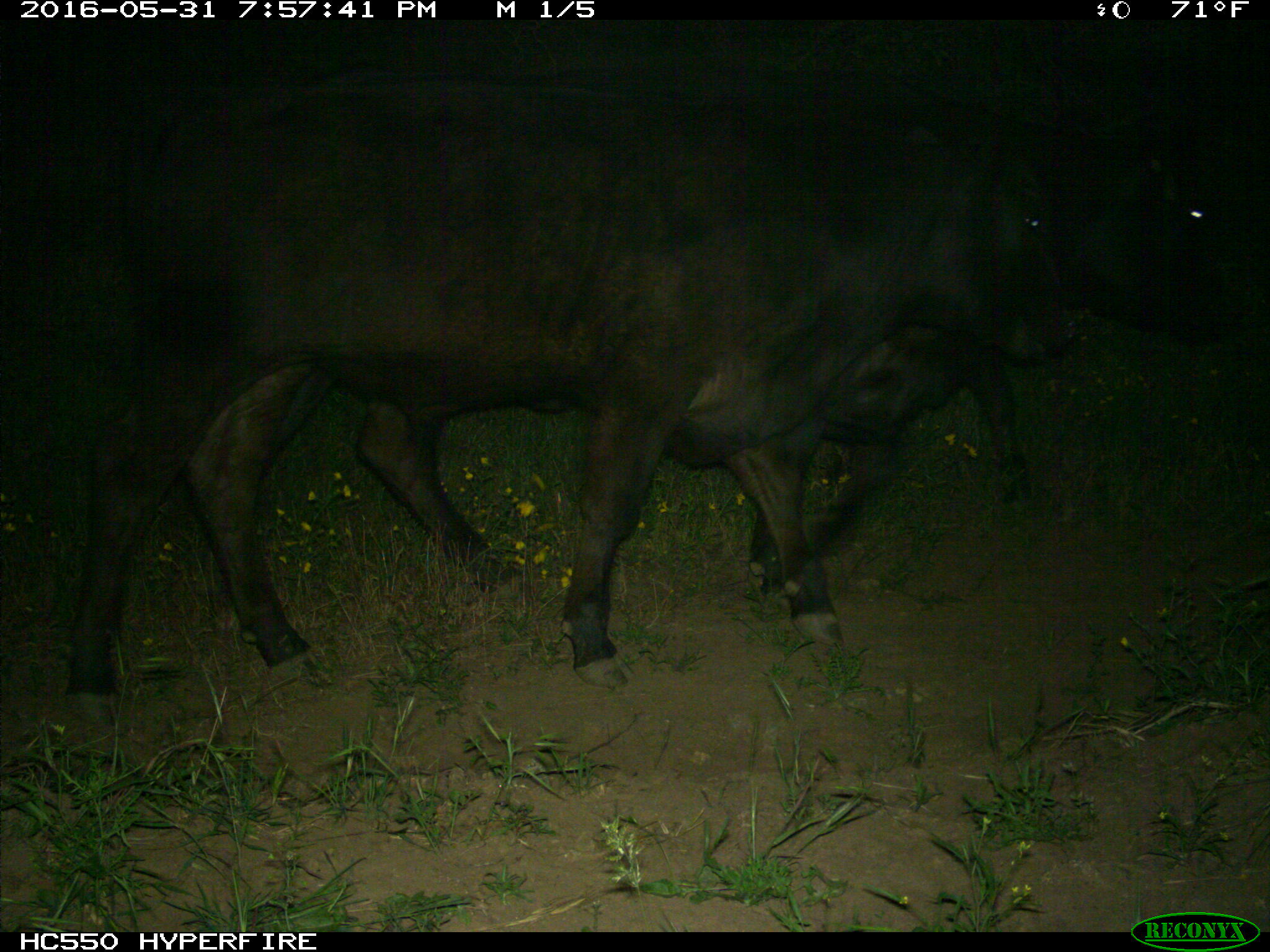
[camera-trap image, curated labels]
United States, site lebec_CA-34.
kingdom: Animalia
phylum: Chordata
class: Mammalia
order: Artiodactyla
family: Bovidae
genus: Bos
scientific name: Bos taurus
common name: domestic cow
Bos taurus (domestic cow).